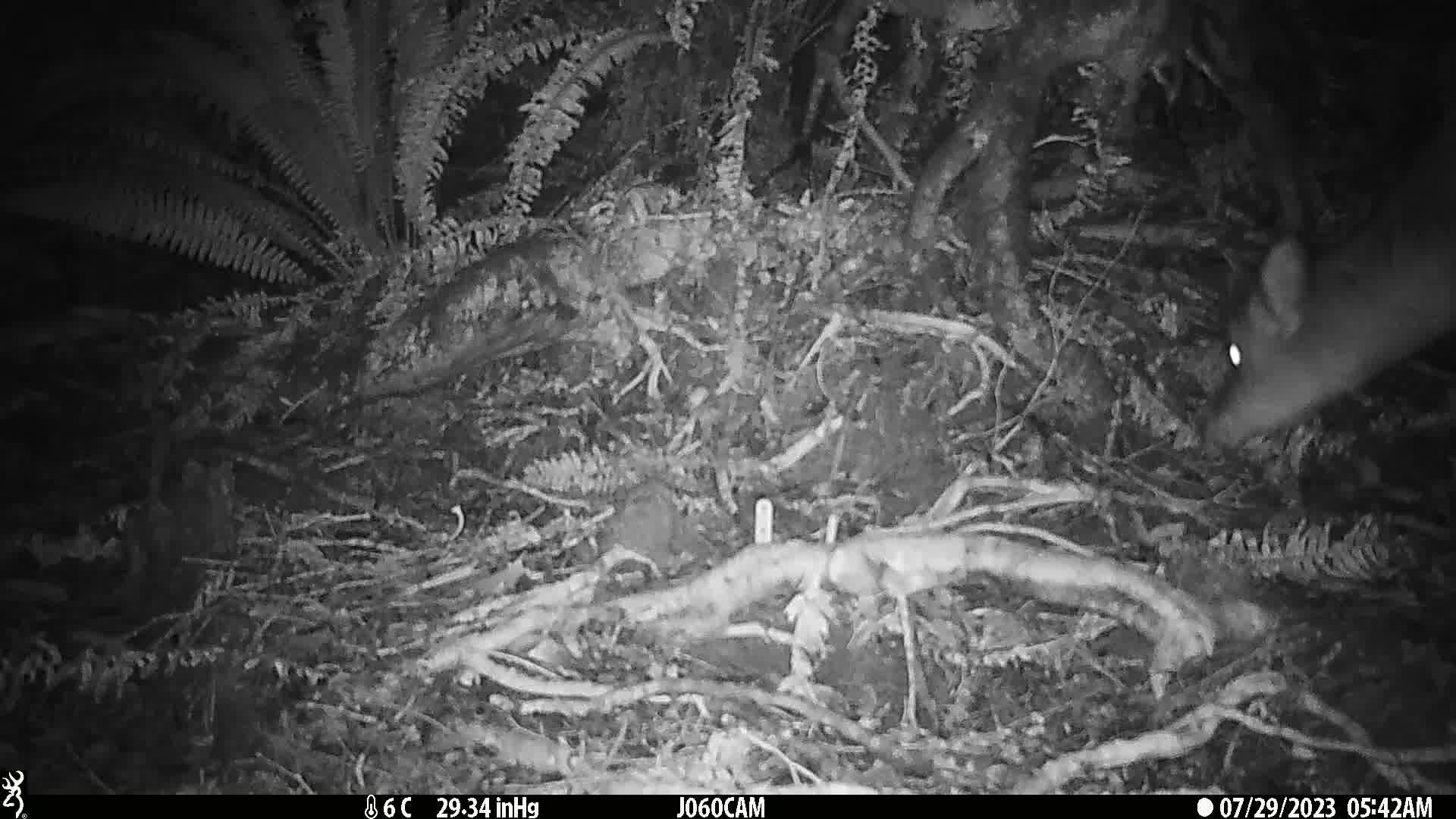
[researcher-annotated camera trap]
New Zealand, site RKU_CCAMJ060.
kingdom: Animalia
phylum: Chordata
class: Mammalia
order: Artiodactyla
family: Cervidae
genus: Odocoileus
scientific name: Odocoileus virginianus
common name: white-tailed deer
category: white tailed deer